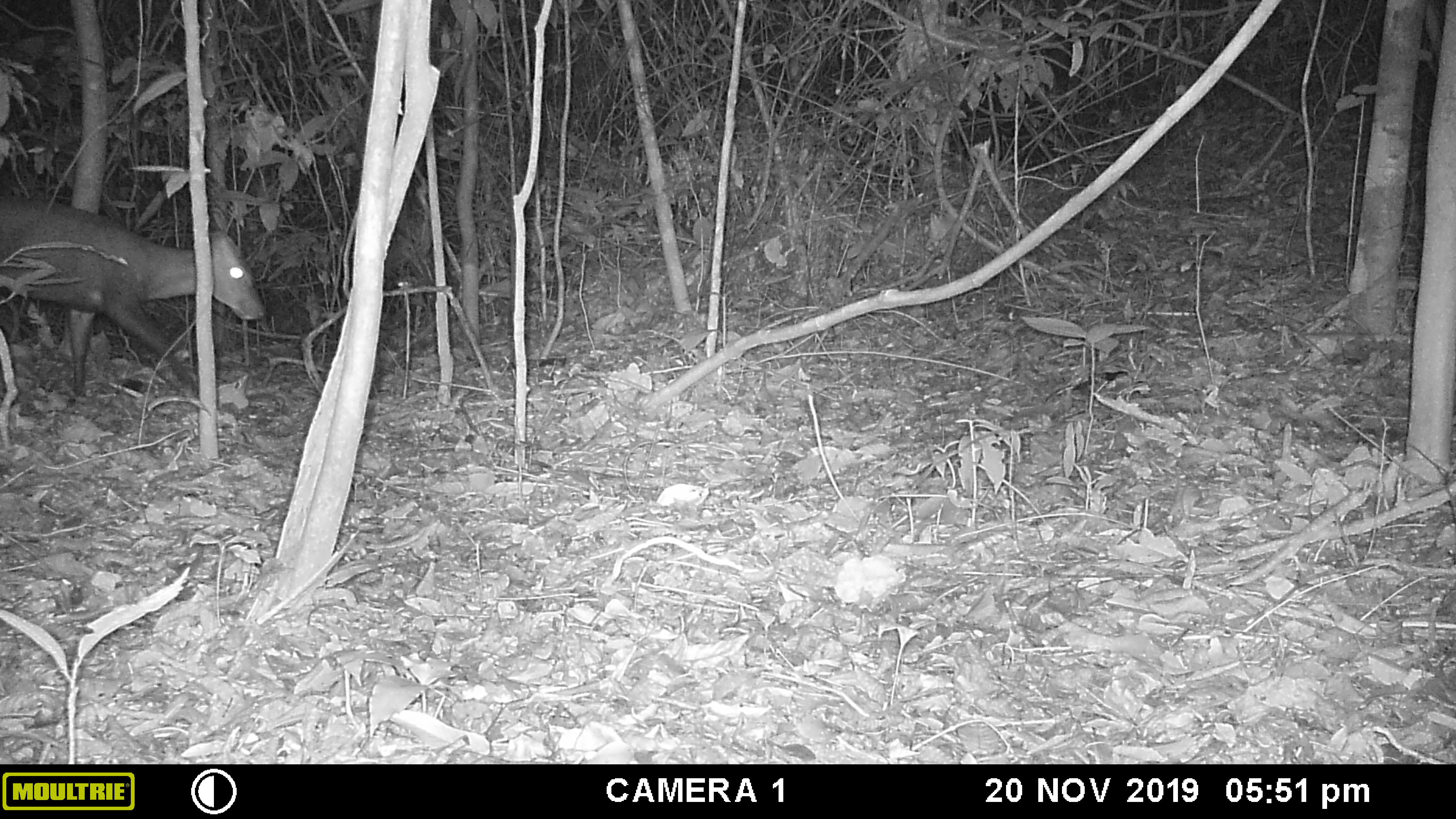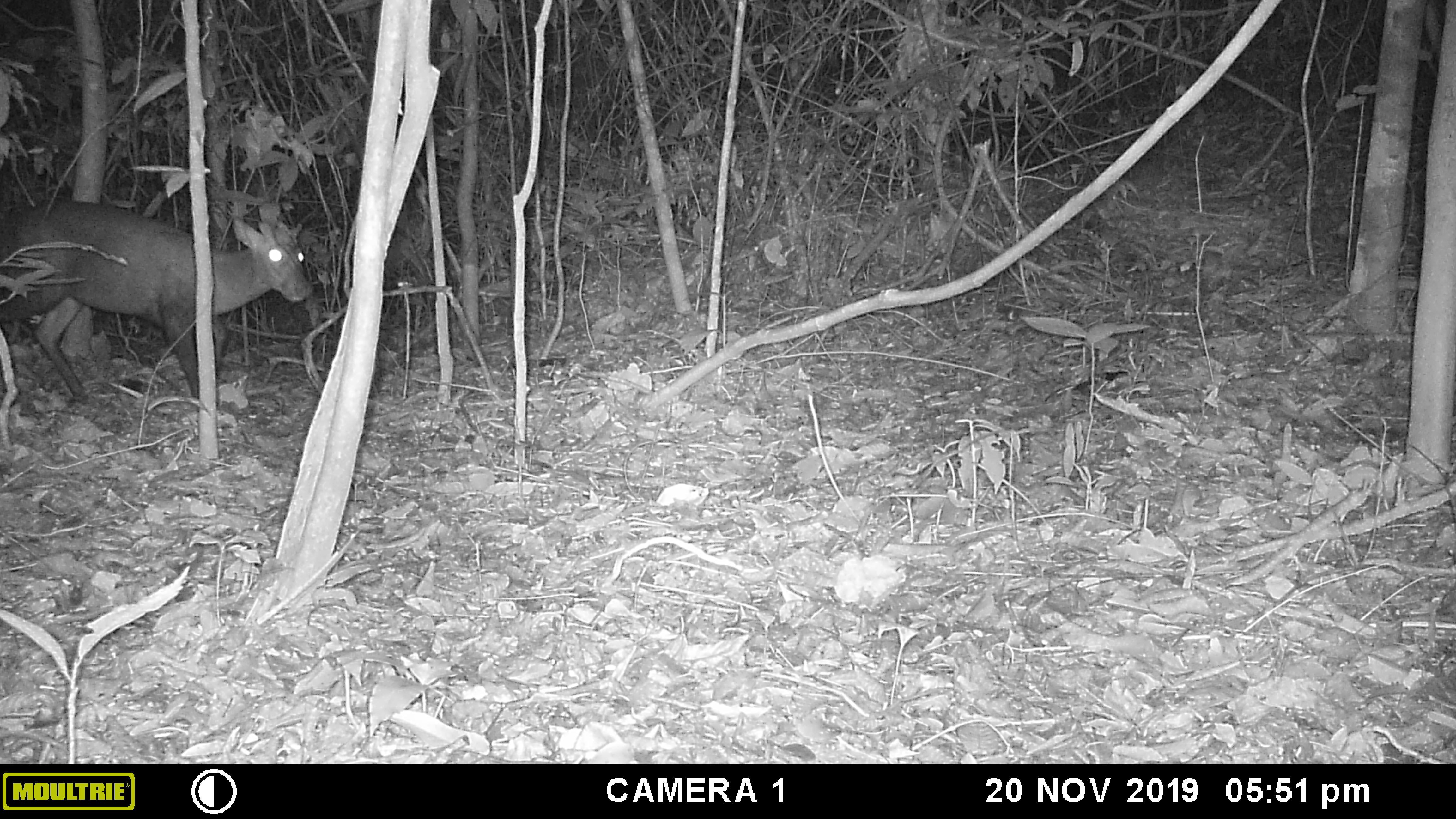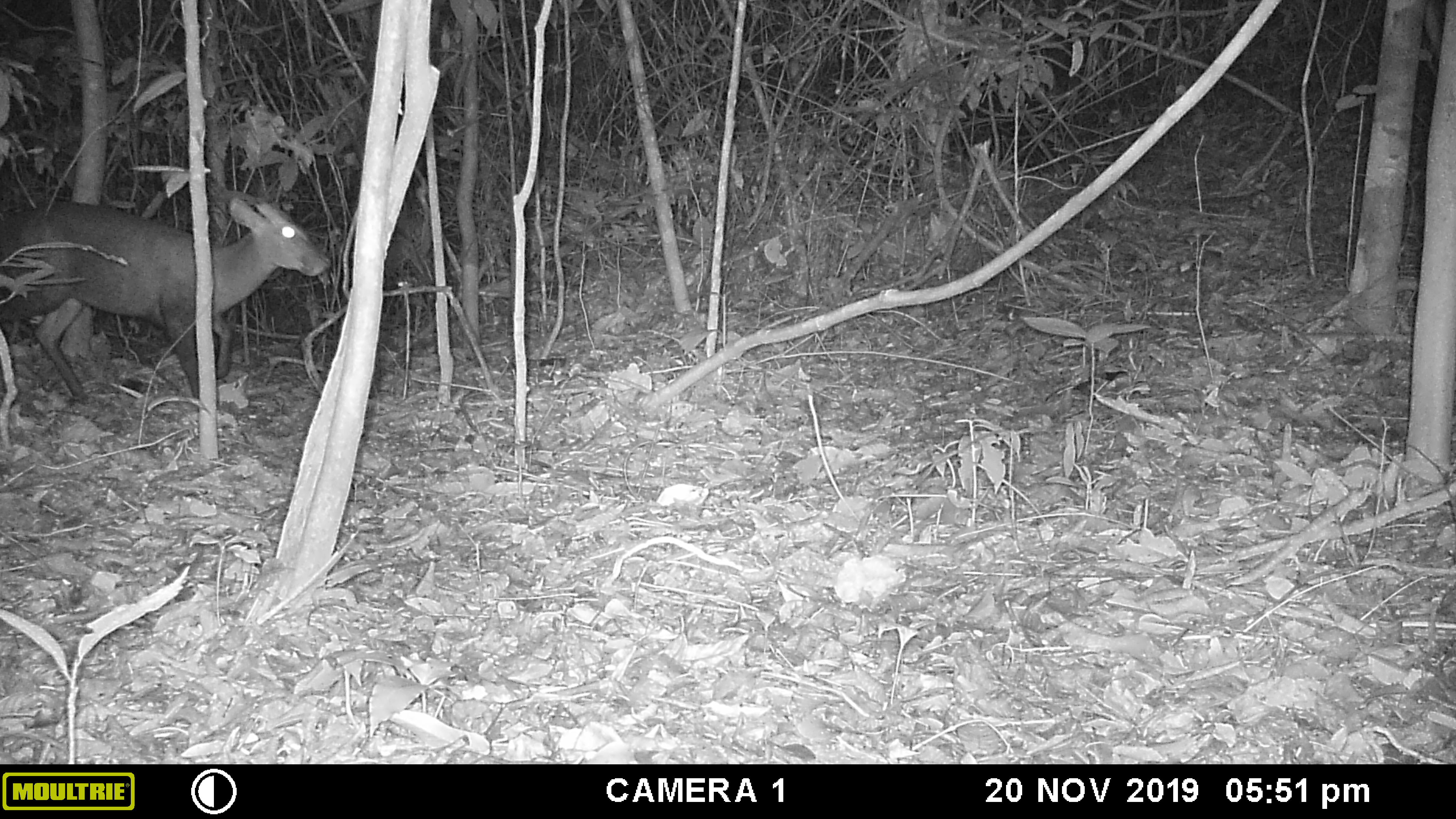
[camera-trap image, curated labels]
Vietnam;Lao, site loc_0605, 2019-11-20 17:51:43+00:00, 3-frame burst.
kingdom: Animalia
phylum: Chordata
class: Mammalia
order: Artiodactyla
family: Cervidae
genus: Muntiacus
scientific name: Muntiacus rooseveltorum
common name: roosevelt's muntjac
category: roosevelts muntjac group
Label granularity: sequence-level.